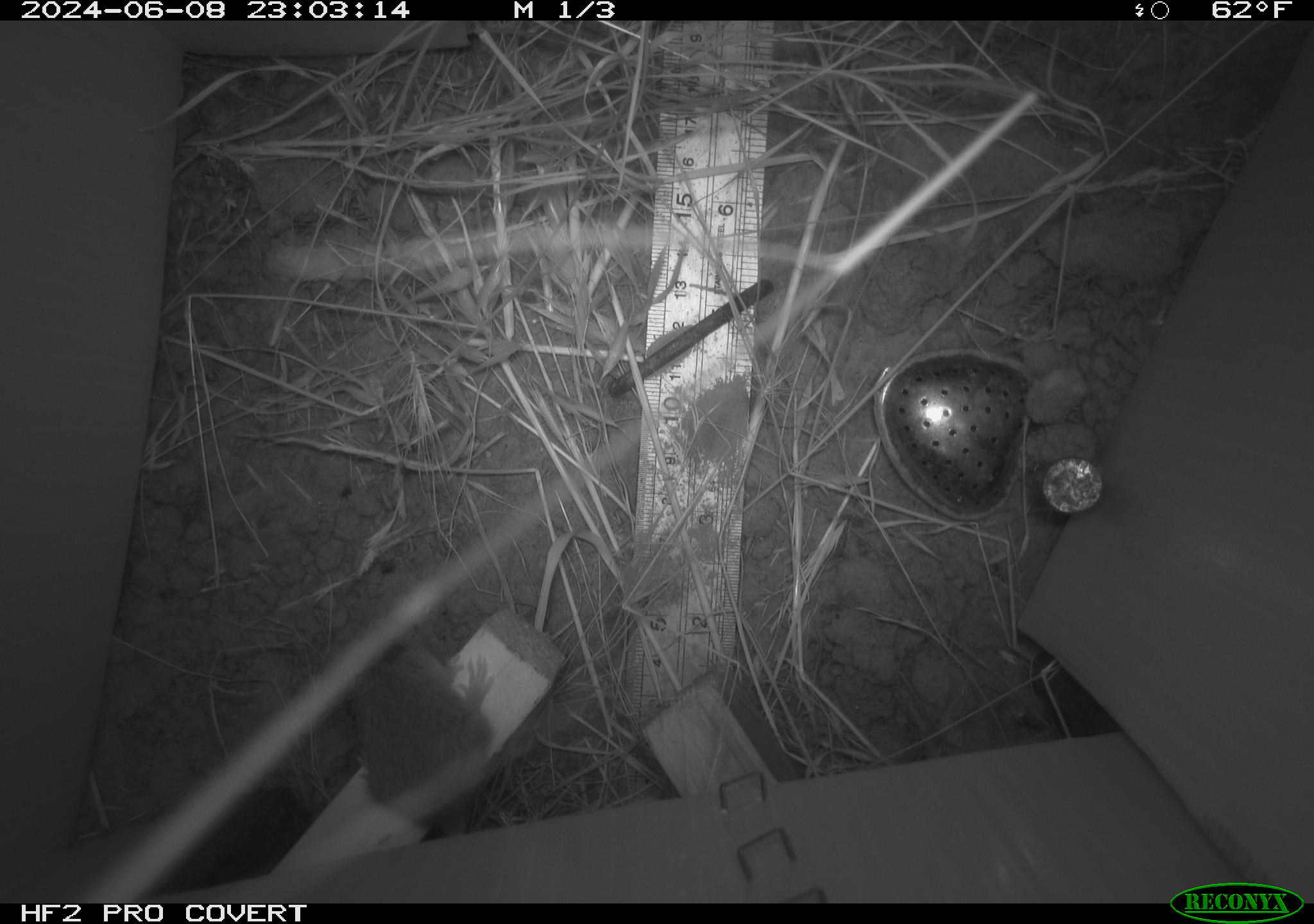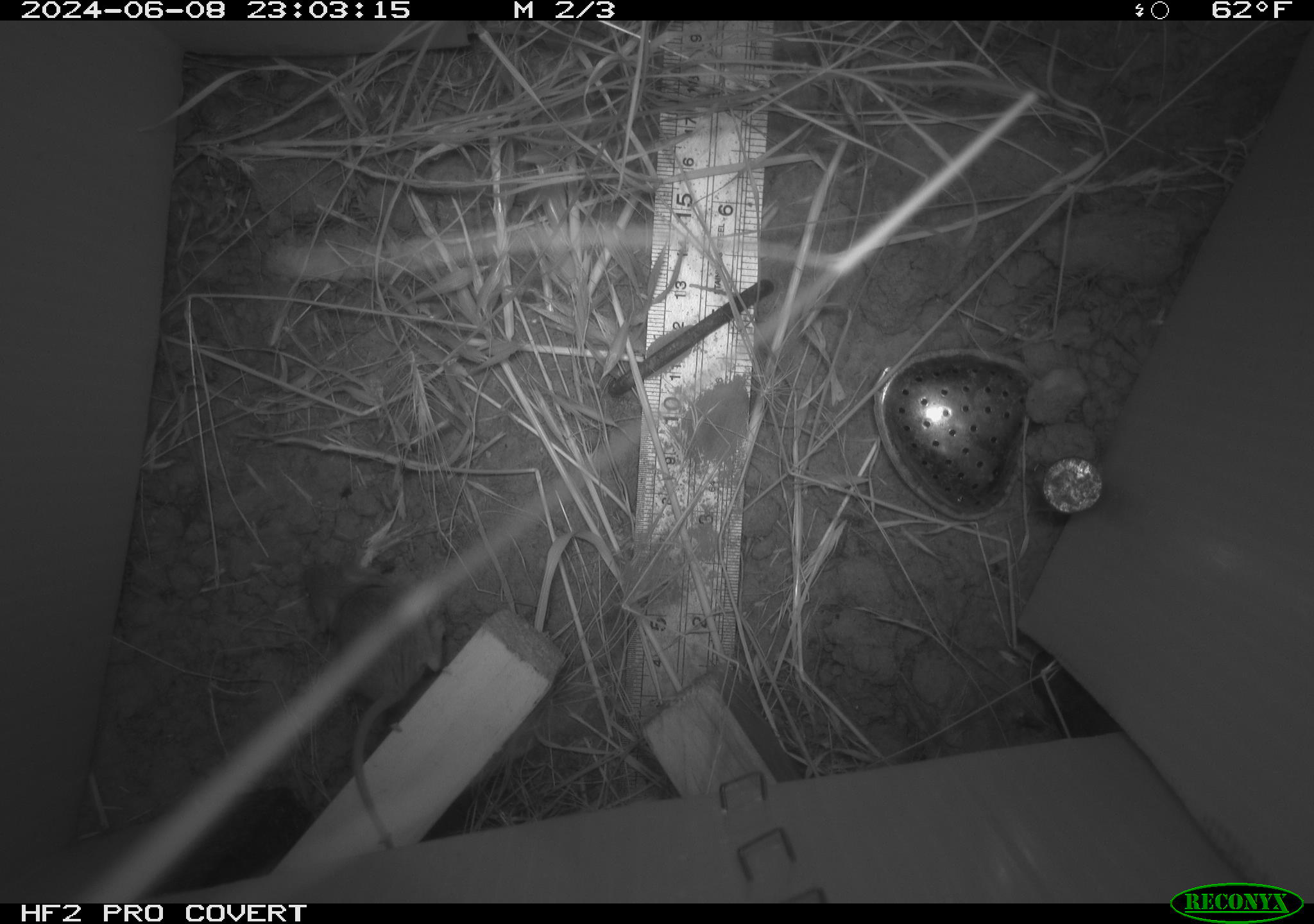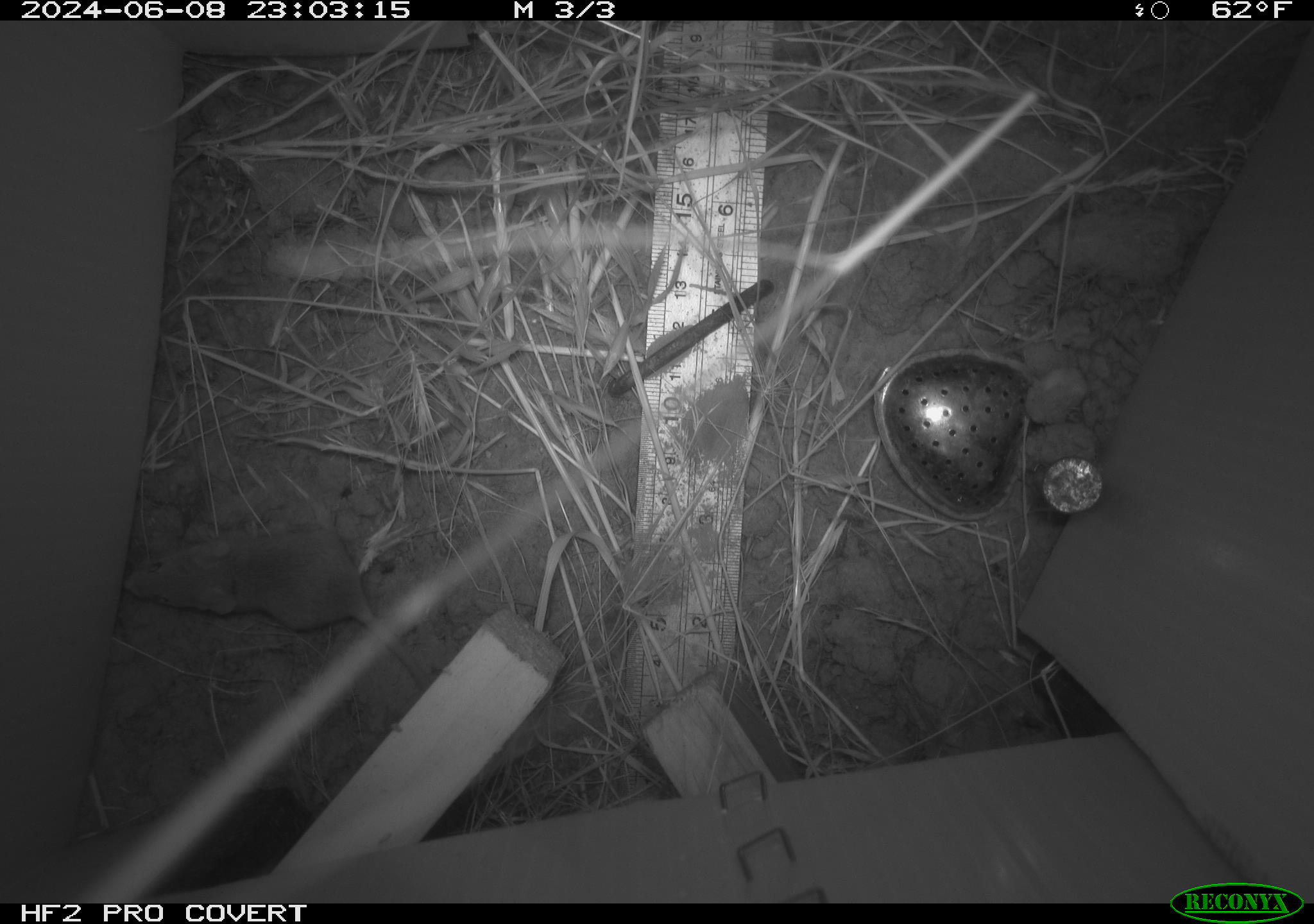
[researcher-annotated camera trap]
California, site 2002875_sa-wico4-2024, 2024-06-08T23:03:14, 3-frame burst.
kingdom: Animalia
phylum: Chordata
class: Mammalia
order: Rodentia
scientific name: Rodentia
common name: mouse species